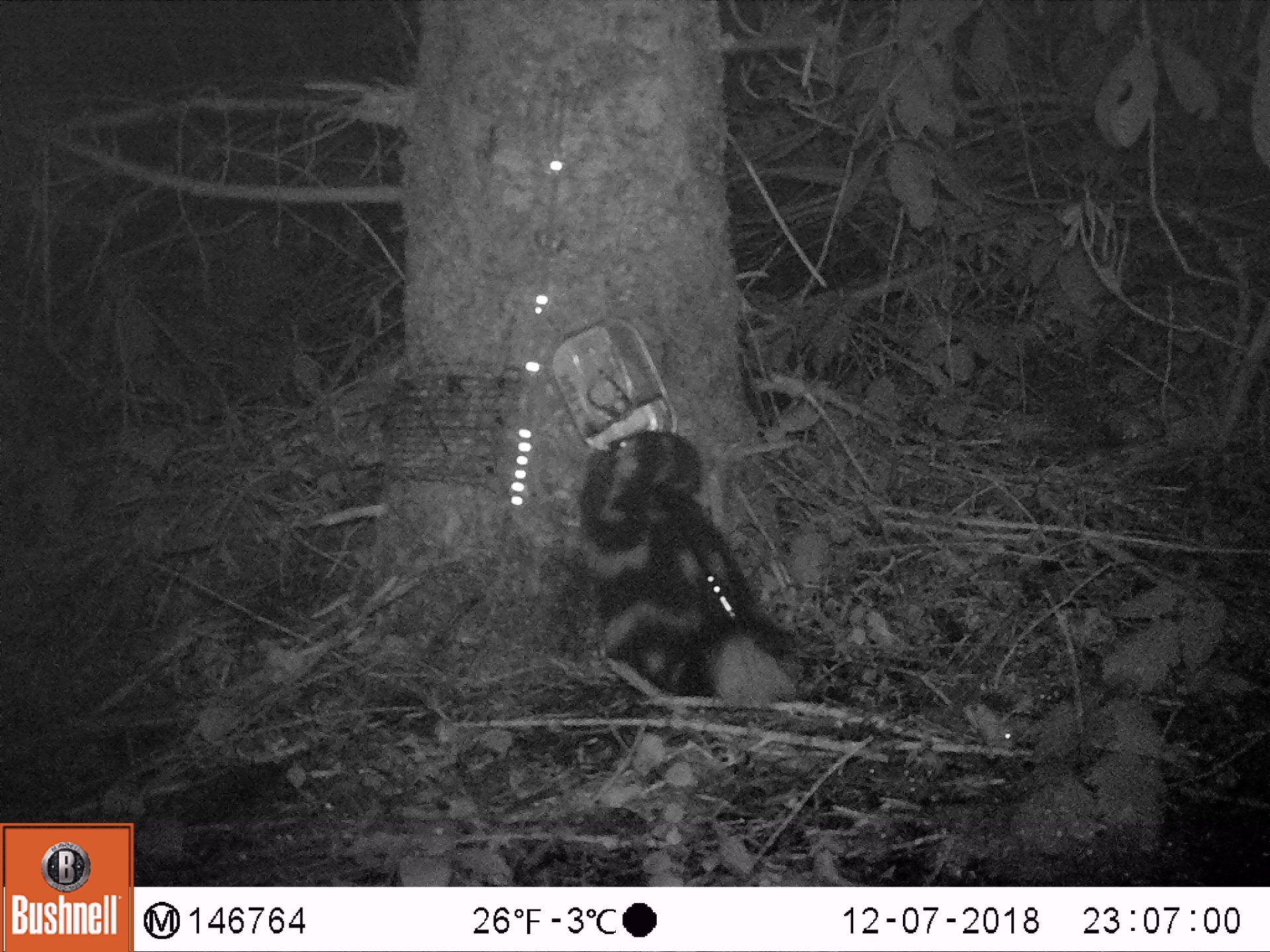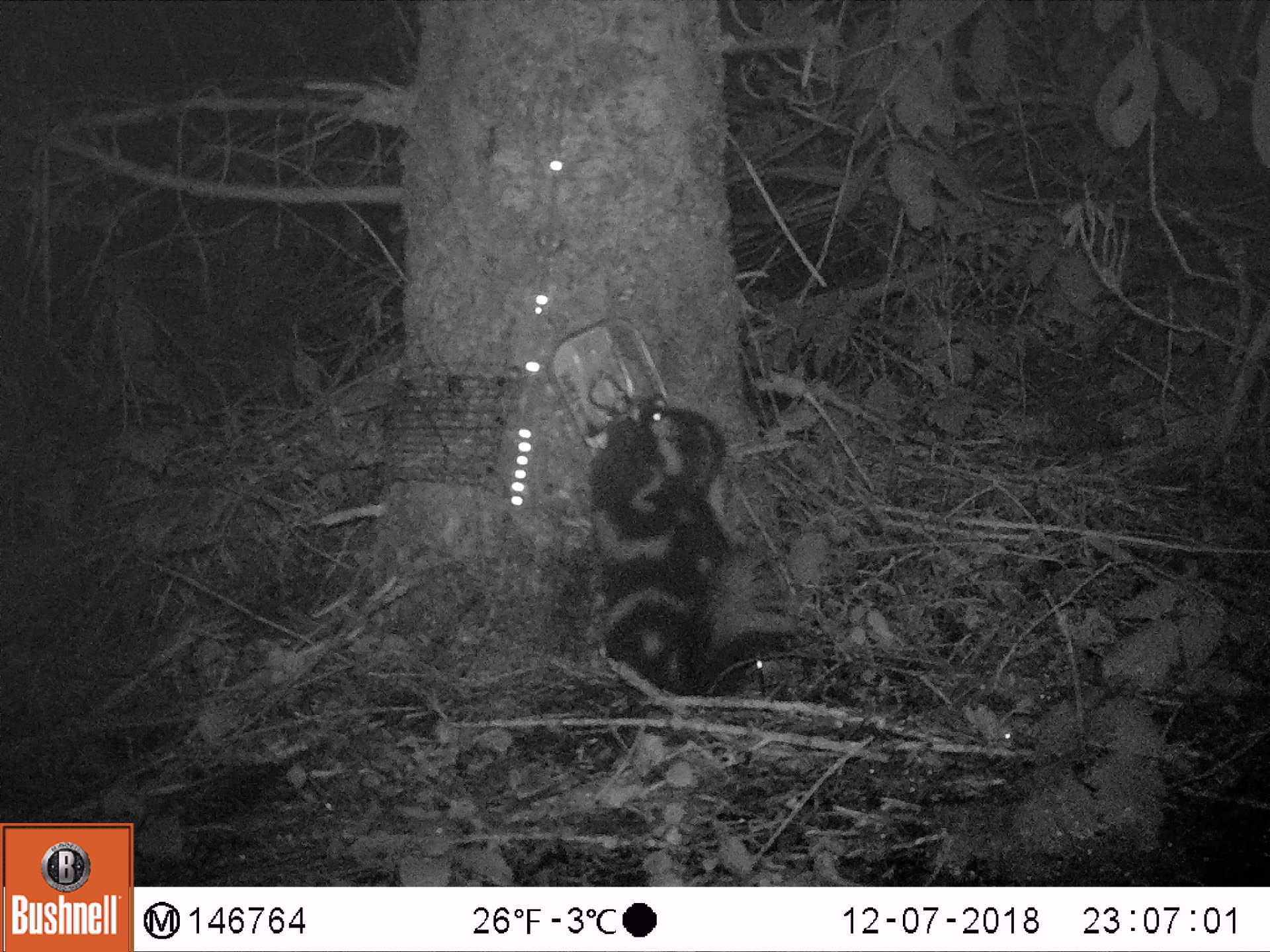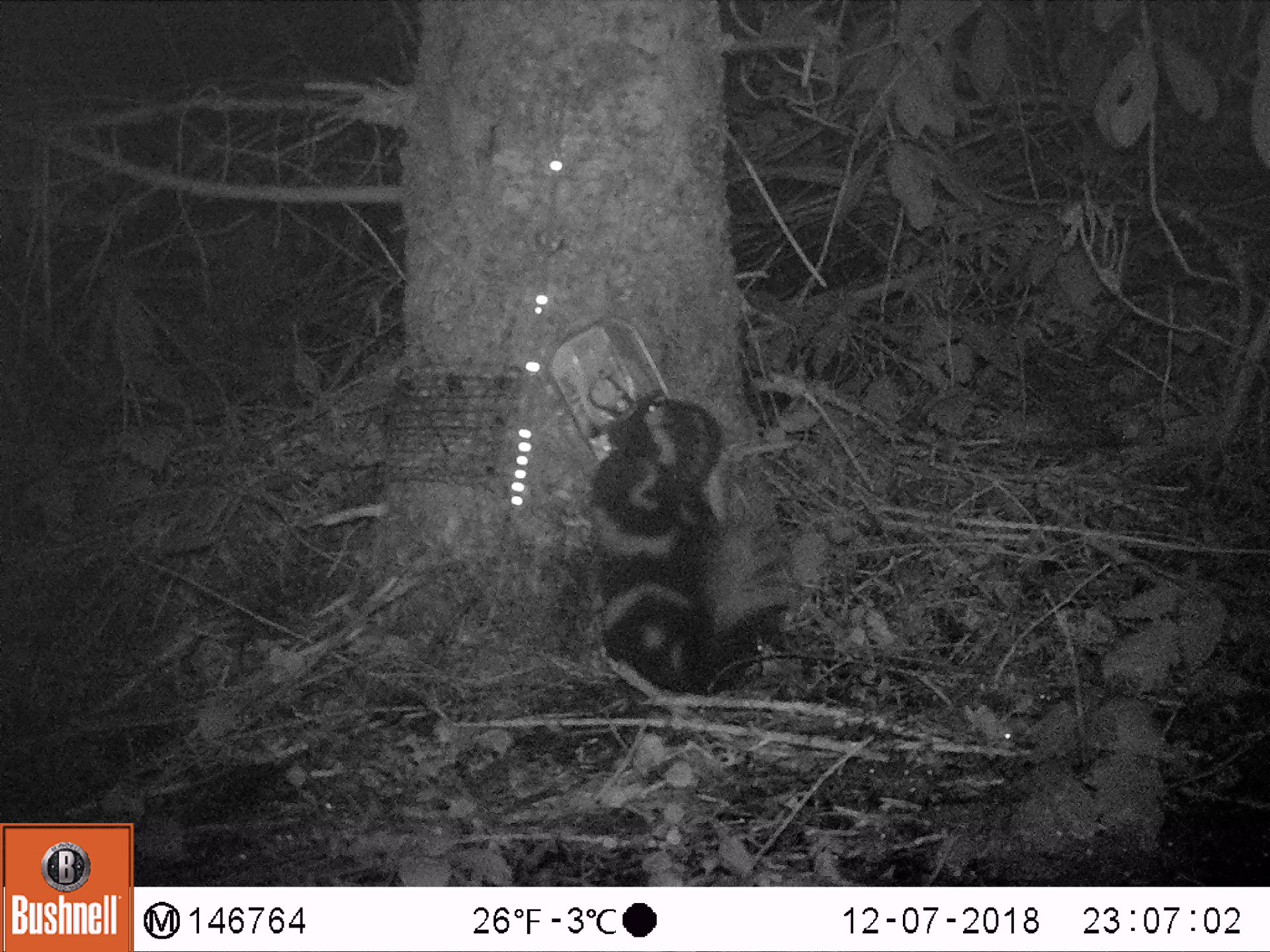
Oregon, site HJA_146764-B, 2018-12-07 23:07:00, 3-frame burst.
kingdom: Animalia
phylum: Chordata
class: Mammalia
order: Carnivora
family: Mephitidae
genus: Spilogale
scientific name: Spilogale gracilis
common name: western spotted skunk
Western spotted skunk (Spilogale gracilis).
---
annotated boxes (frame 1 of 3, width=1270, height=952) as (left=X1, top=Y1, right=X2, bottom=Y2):
western spotted skunk: (left=551, top=408, right=820, bottom=725)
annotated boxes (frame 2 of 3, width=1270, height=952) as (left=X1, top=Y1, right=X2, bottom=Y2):
western spotted skunk: (left=566, top=373, right=810, bottom=701)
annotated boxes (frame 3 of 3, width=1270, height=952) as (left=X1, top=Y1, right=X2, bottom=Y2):
western spotted skunk: (left=567, top=382, right=797, bottom=704)